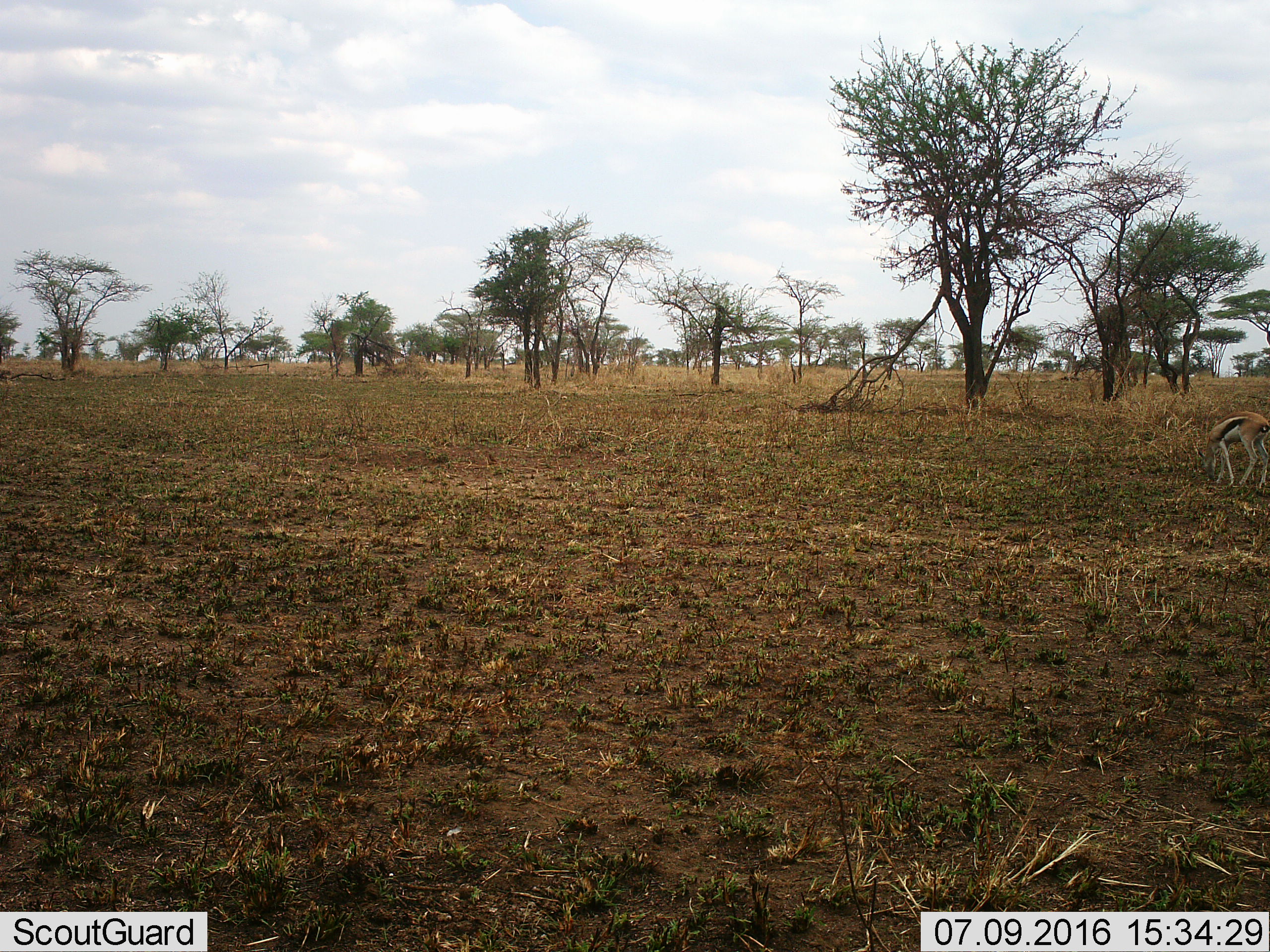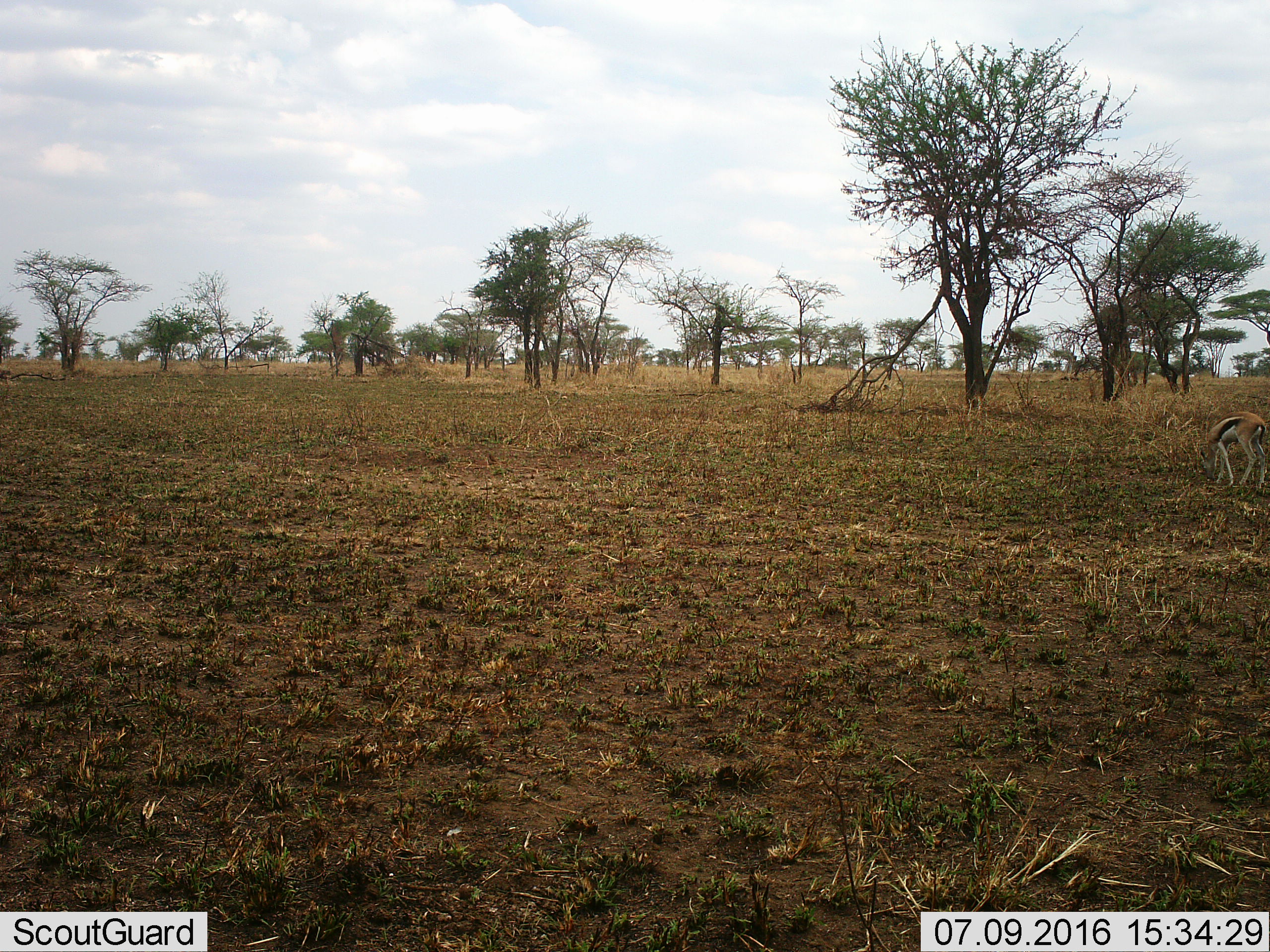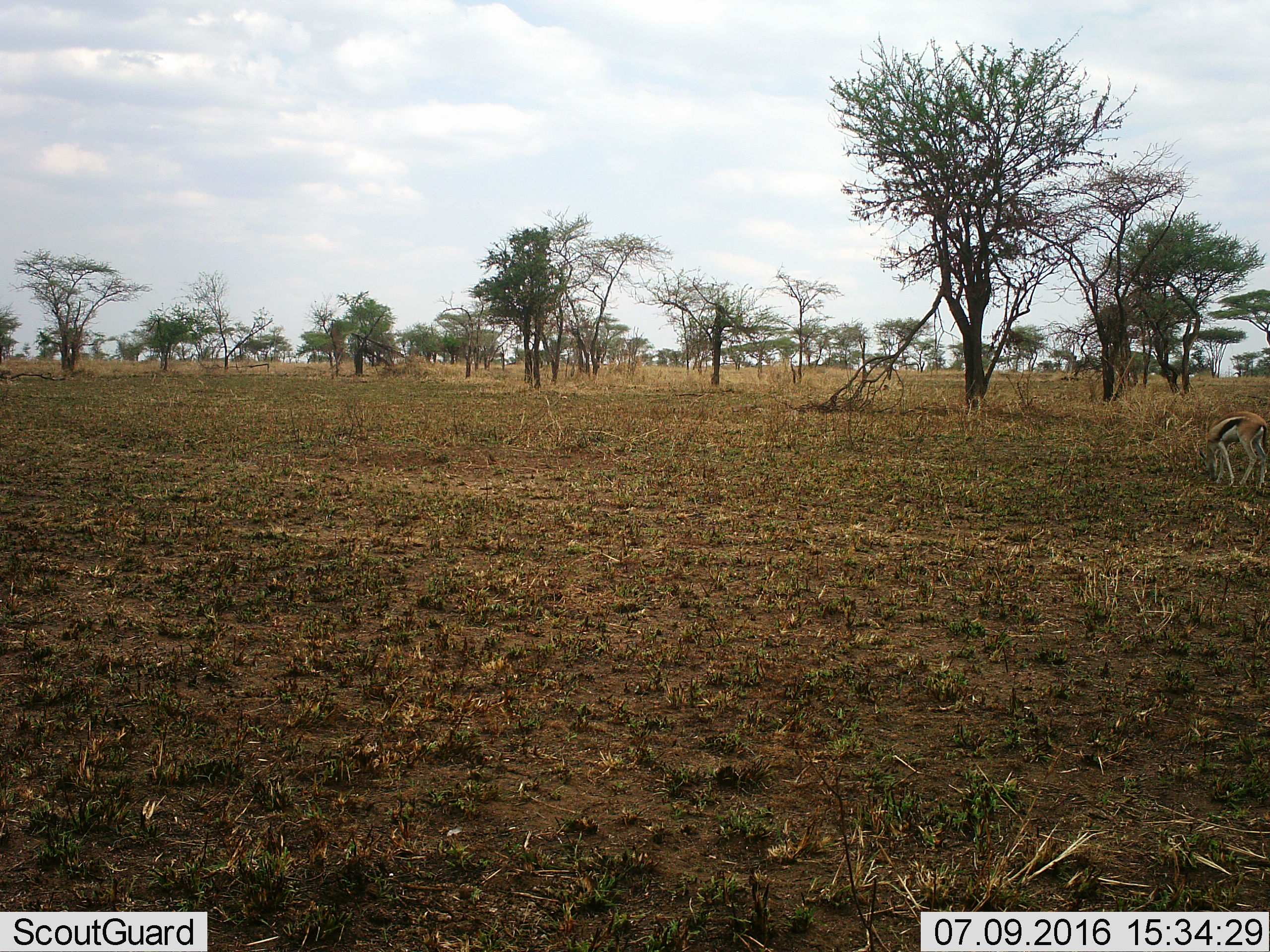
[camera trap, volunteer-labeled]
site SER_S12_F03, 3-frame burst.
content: unidentified animal